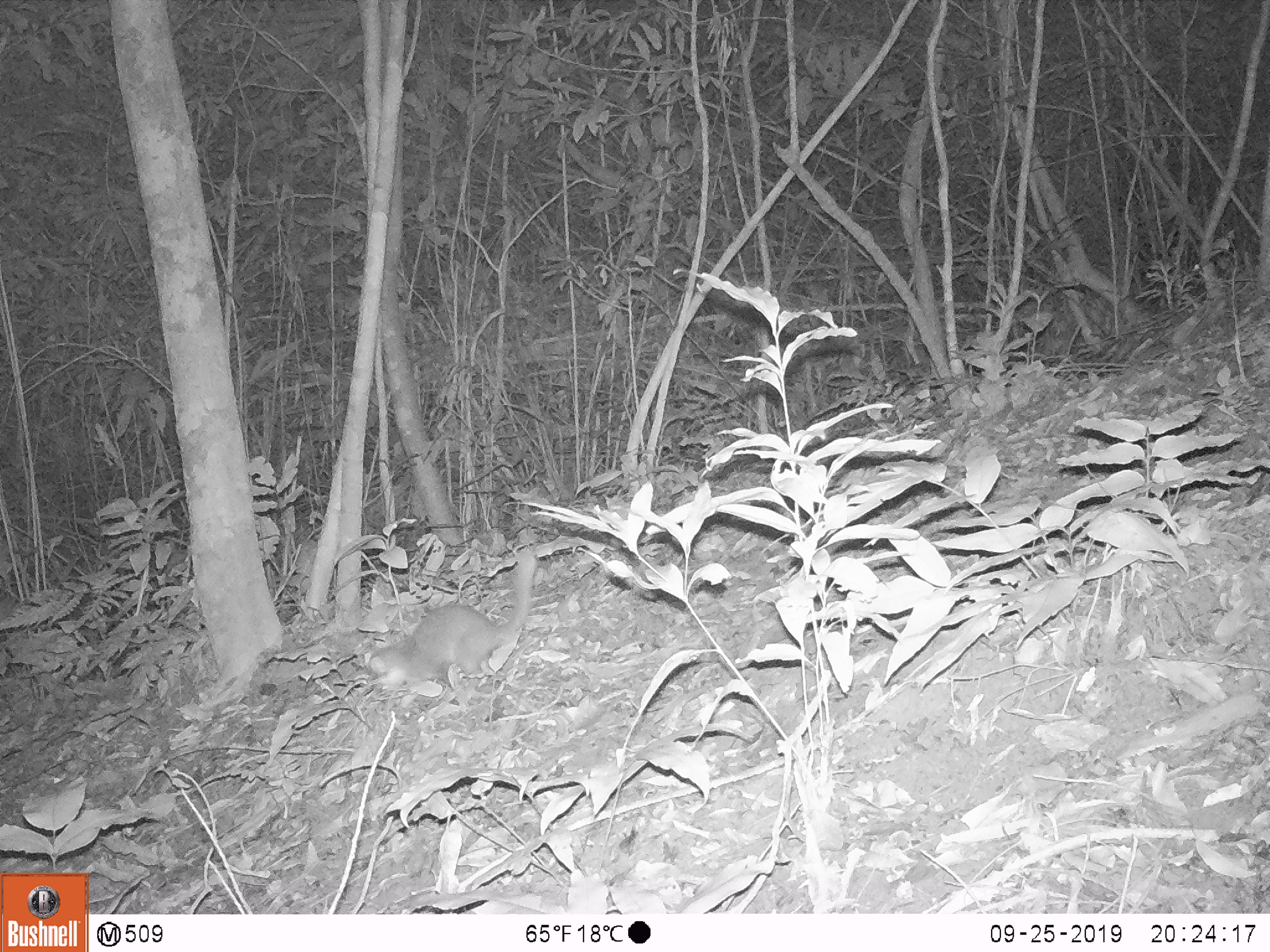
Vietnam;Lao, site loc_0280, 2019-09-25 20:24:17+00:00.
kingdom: Animalia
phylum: Chordata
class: Mammalia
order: Carnivora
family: Mustelidae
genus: Melogale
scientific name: Melogale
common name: ferret badger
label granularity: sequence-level